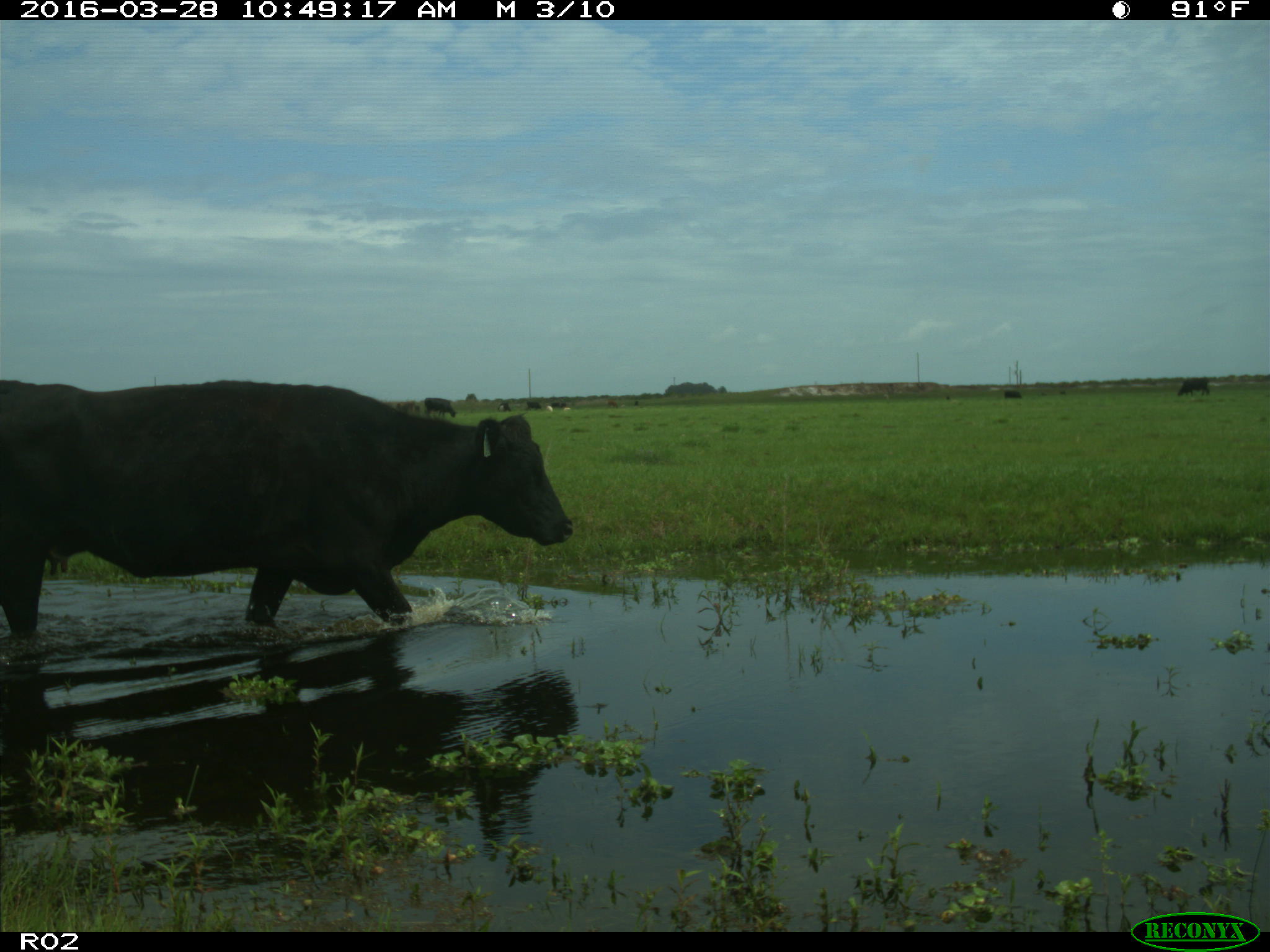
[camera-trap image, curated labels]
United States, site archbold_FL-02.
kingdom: Animalia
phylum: Chordata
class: Mammalia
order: Artiodactyla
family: Bovidae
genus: Bos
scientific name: Bos taurus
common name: domestic cow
Bos taurus (domestic cow).